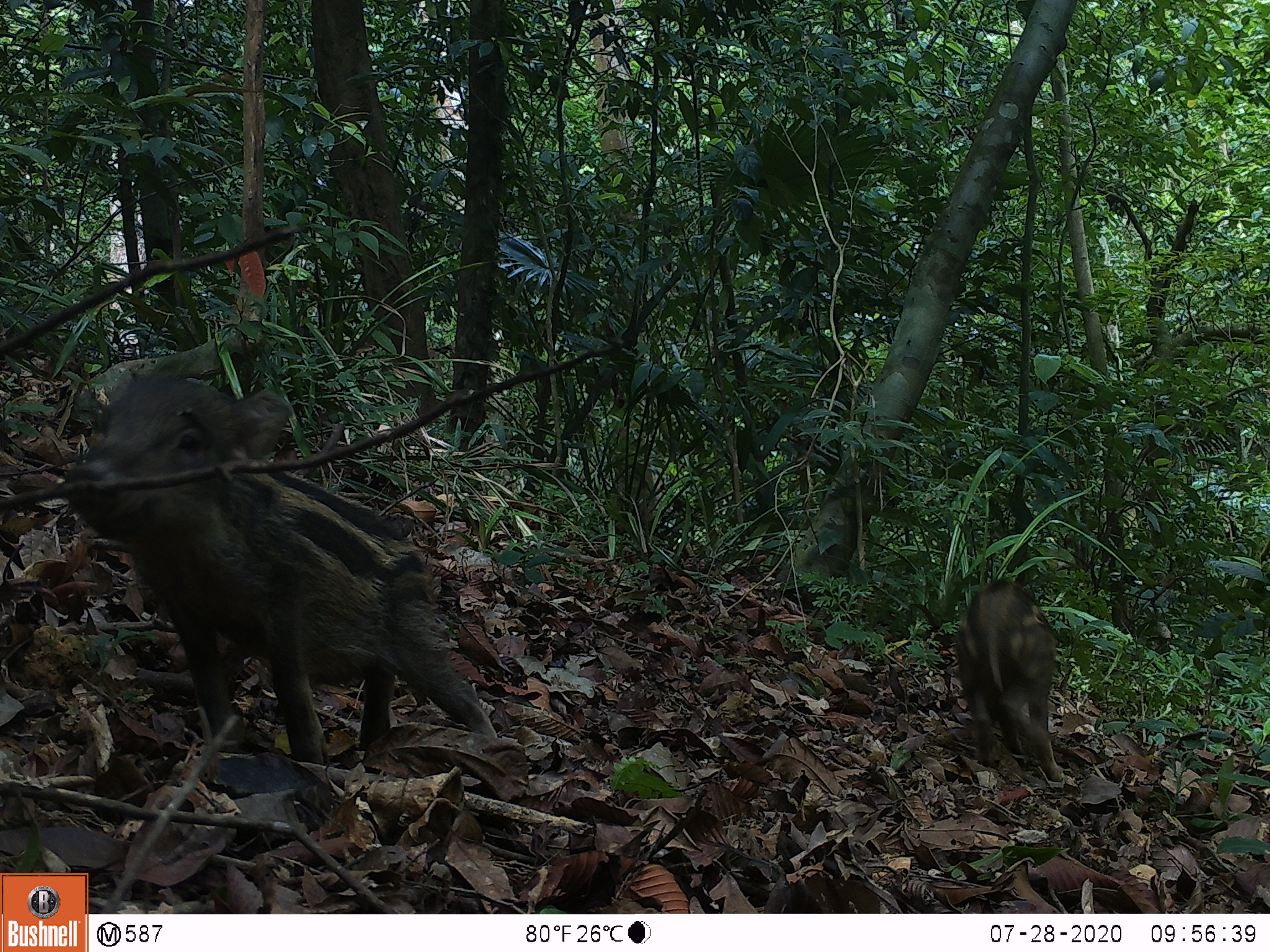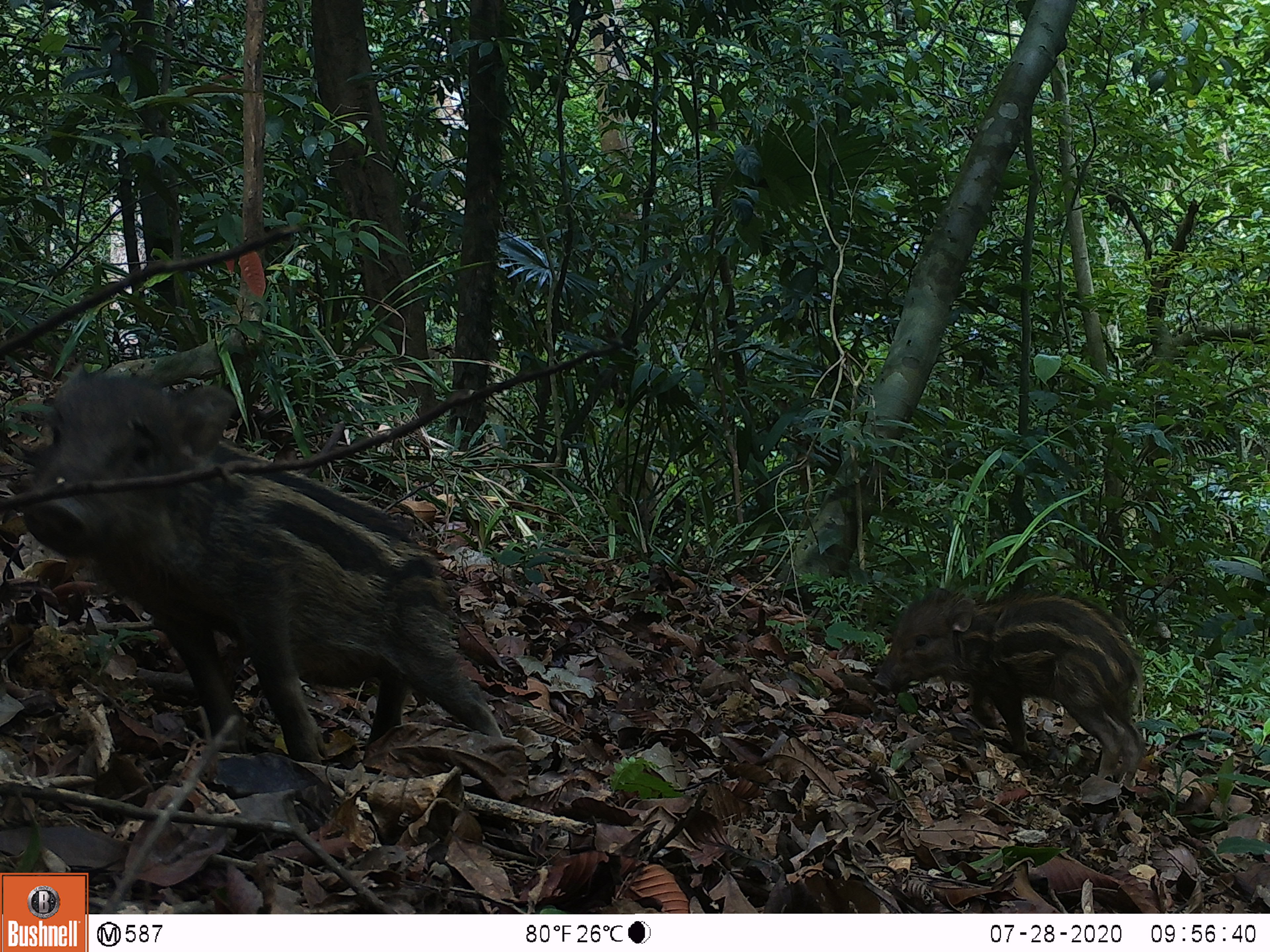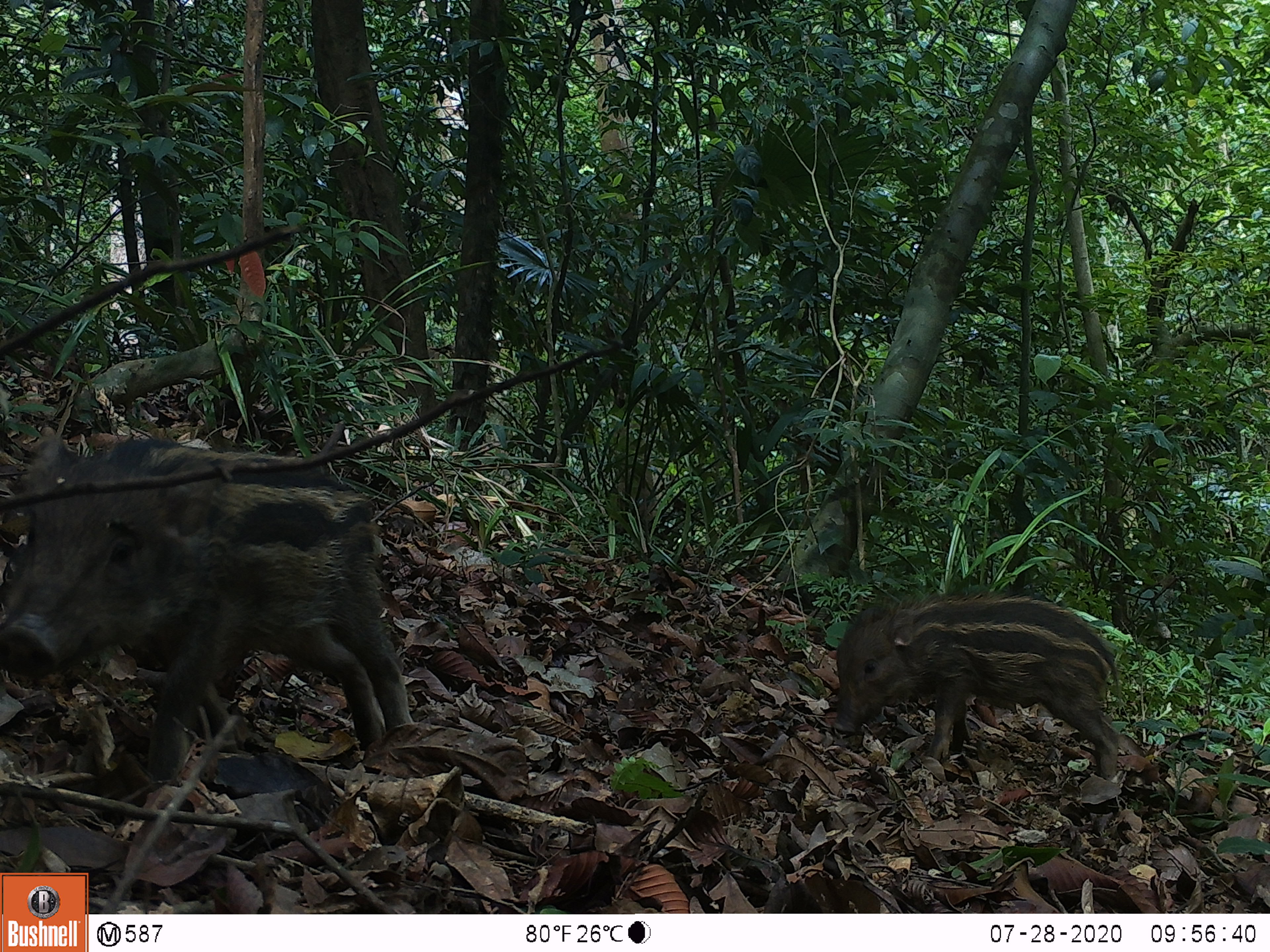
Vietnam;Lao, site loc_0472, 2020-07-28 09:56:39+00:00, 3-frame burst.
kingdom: Animalia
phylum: Chordata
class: Mammalia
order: Artiodactyla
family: Suidae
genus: Sus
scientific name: Sus scrofa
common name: eurasian wild pig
Eurasian wild pig (Sus scrofa). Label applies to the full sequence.